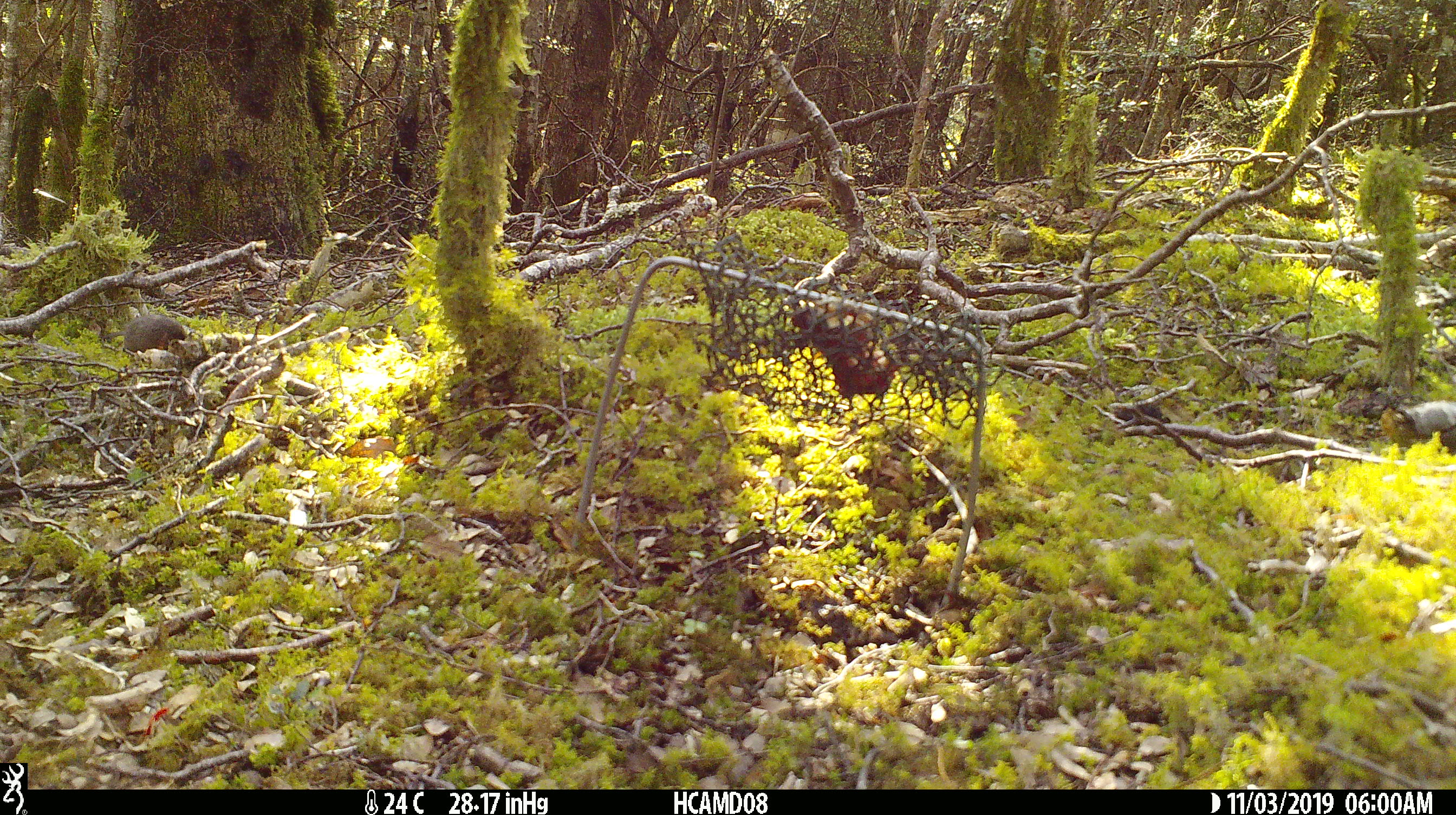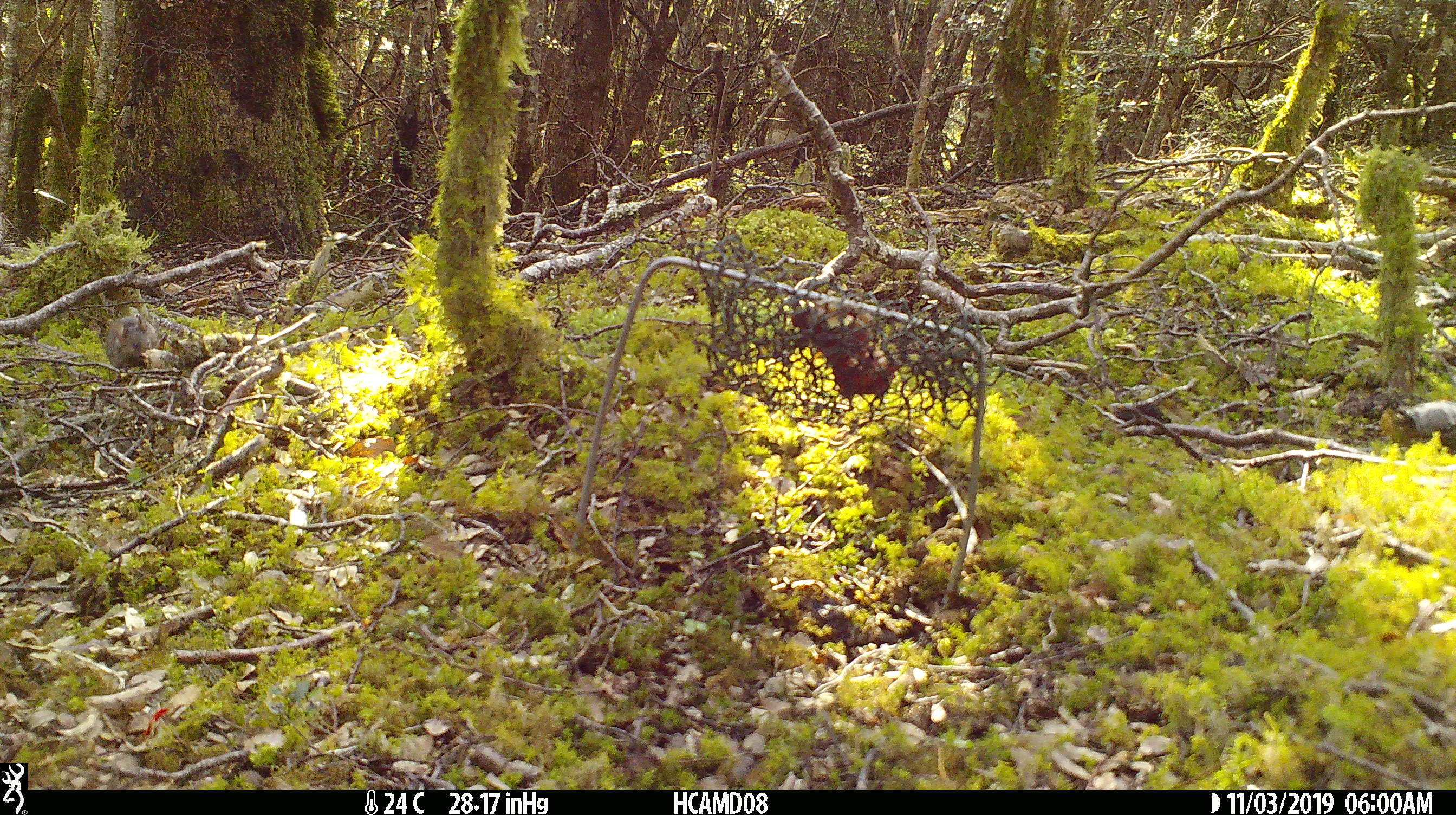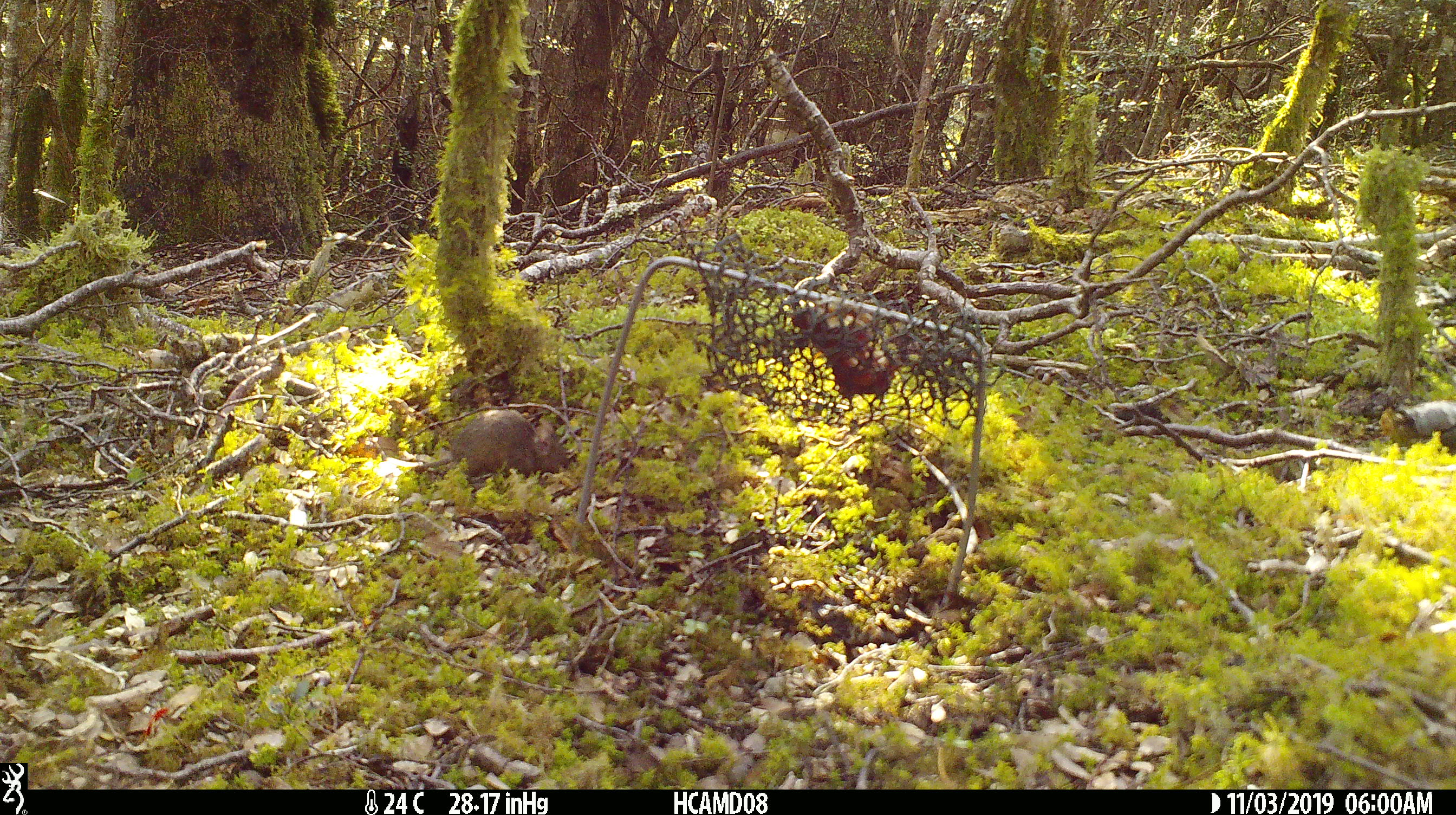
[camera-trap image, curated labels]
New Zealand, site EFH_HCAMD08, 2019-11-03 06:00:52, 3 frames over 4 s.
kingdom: Animalia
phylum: Chordata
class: Mammalia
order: Rodentia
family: Muridae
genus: Mus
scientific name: Mus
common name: mouse